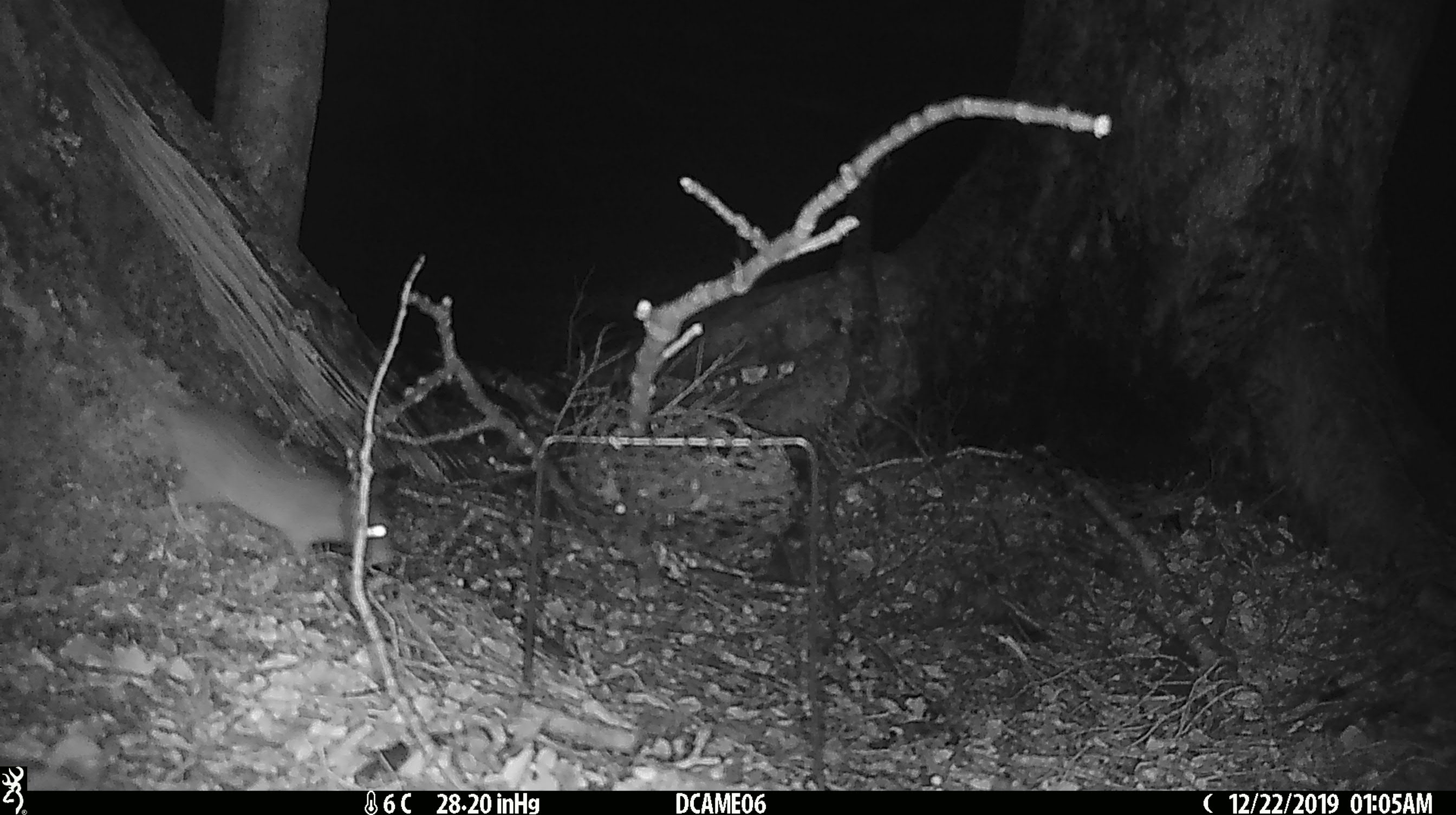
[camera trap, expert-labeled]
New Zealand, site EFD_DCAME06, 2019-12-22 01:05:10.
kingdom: Animalia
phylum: Chordata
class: Mammalia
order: Rodentia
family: Muridae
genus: Rattus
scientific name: Rattus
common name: rat